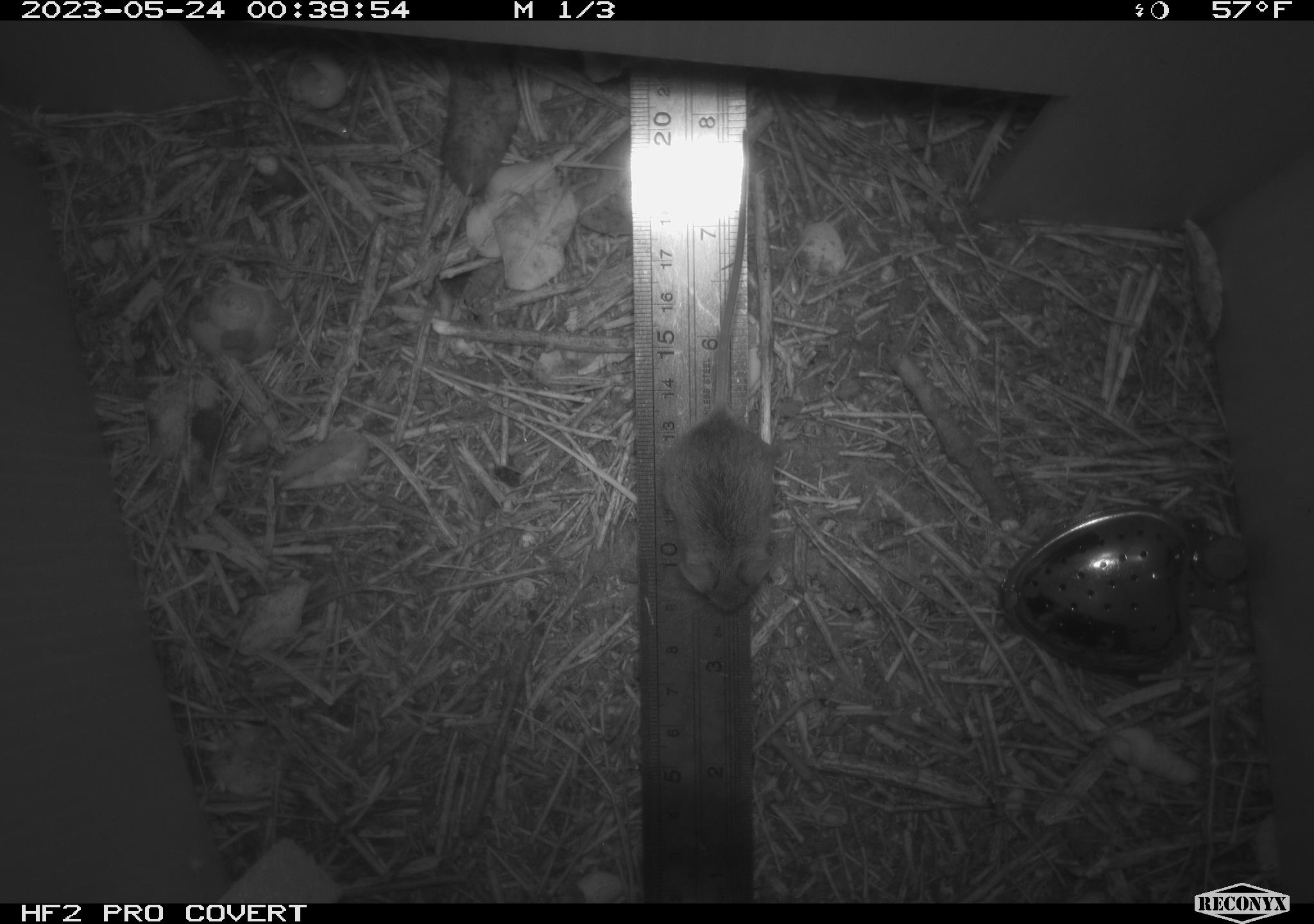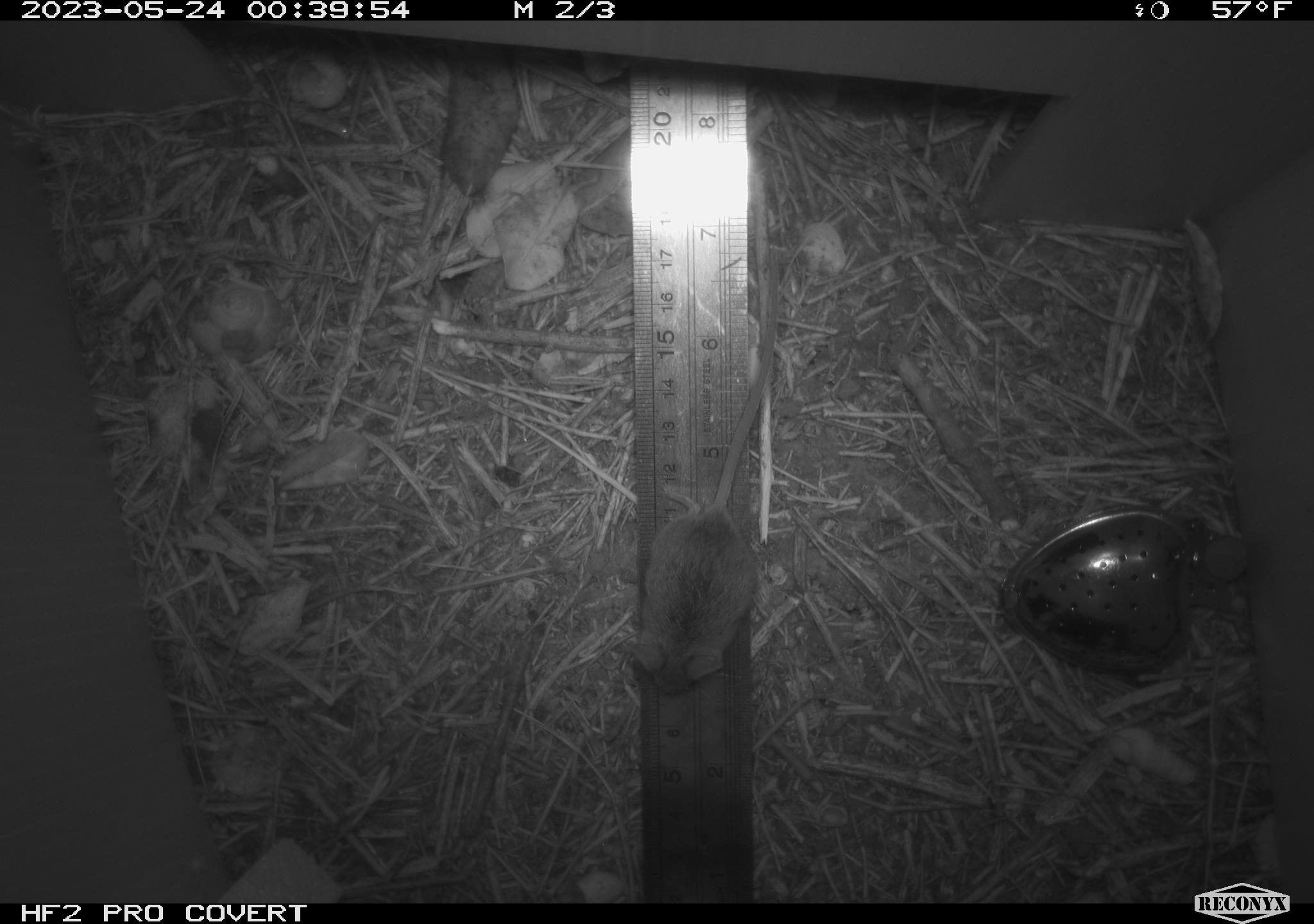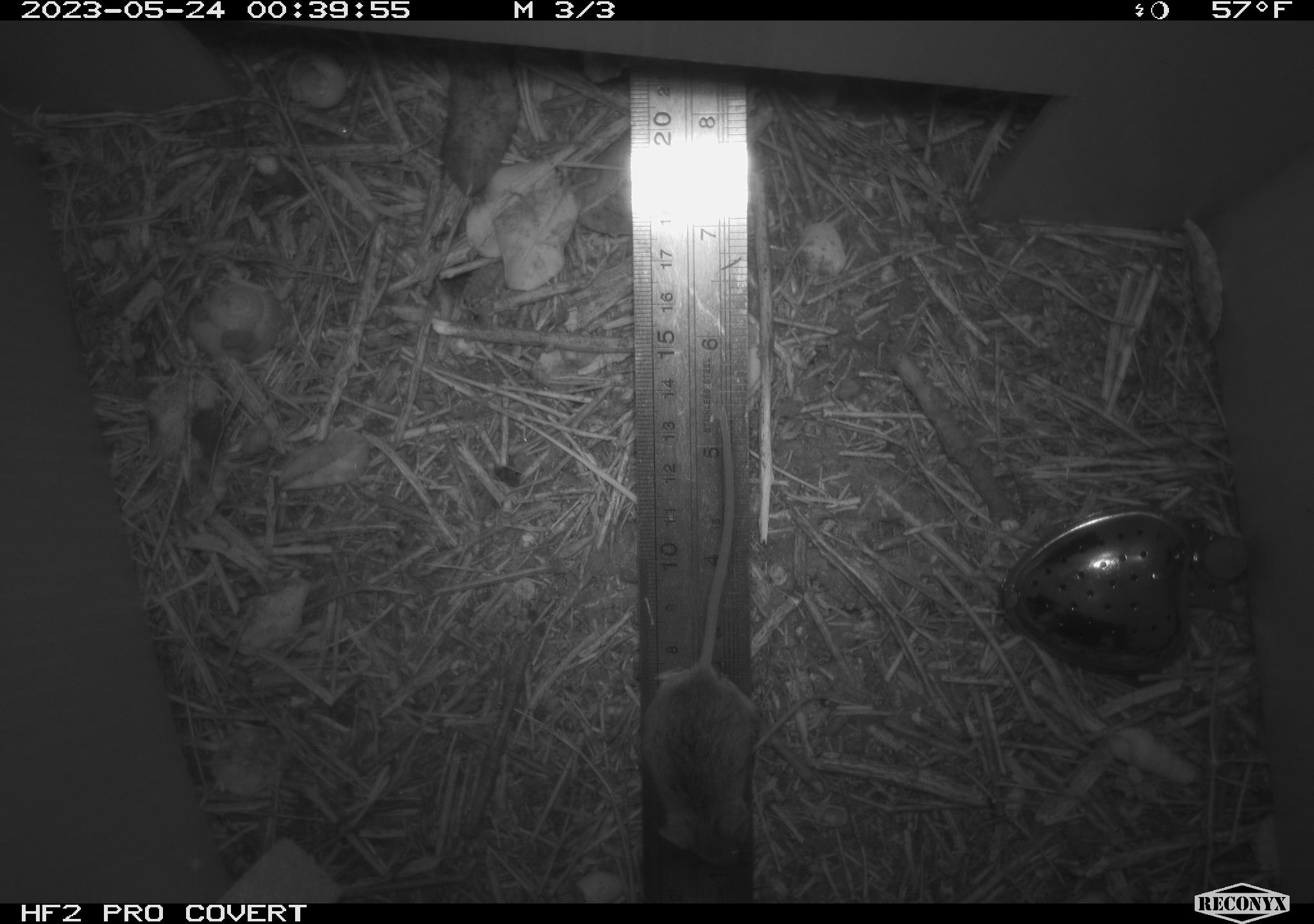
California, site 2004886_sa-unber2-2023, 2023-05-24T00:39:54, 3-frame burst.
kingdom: Animalia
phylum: Chordata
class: Mammalia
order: Rodentia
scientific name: Rodentia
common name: mouse species